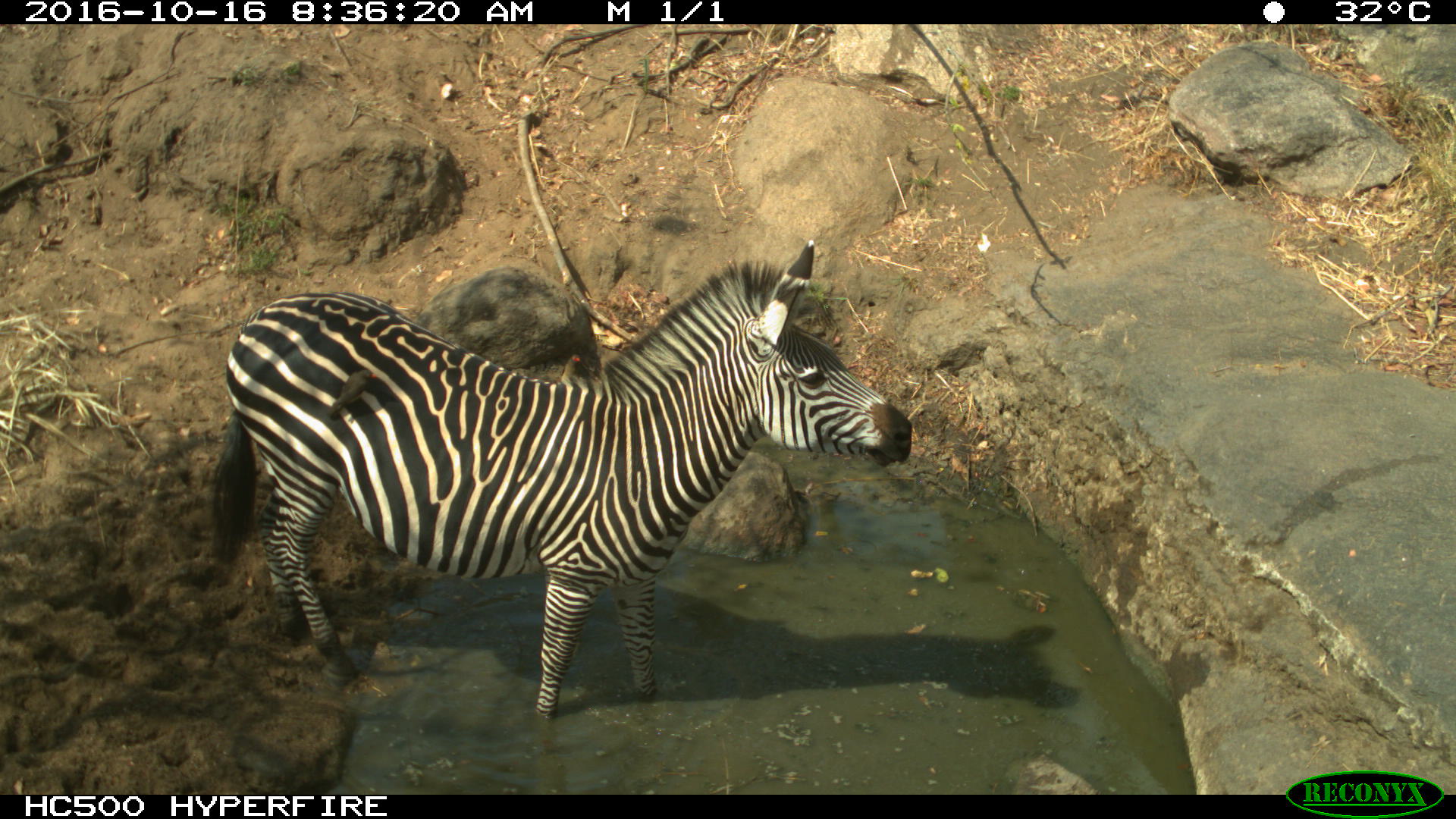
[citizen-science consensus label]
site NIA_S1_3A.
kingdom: Animalia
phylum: Chordata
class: Mammalia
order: Perissodactyla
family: Equidae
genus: Equus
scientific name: Equus quagga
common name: plains zebra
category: zebraplains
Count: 1.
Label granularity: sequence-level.